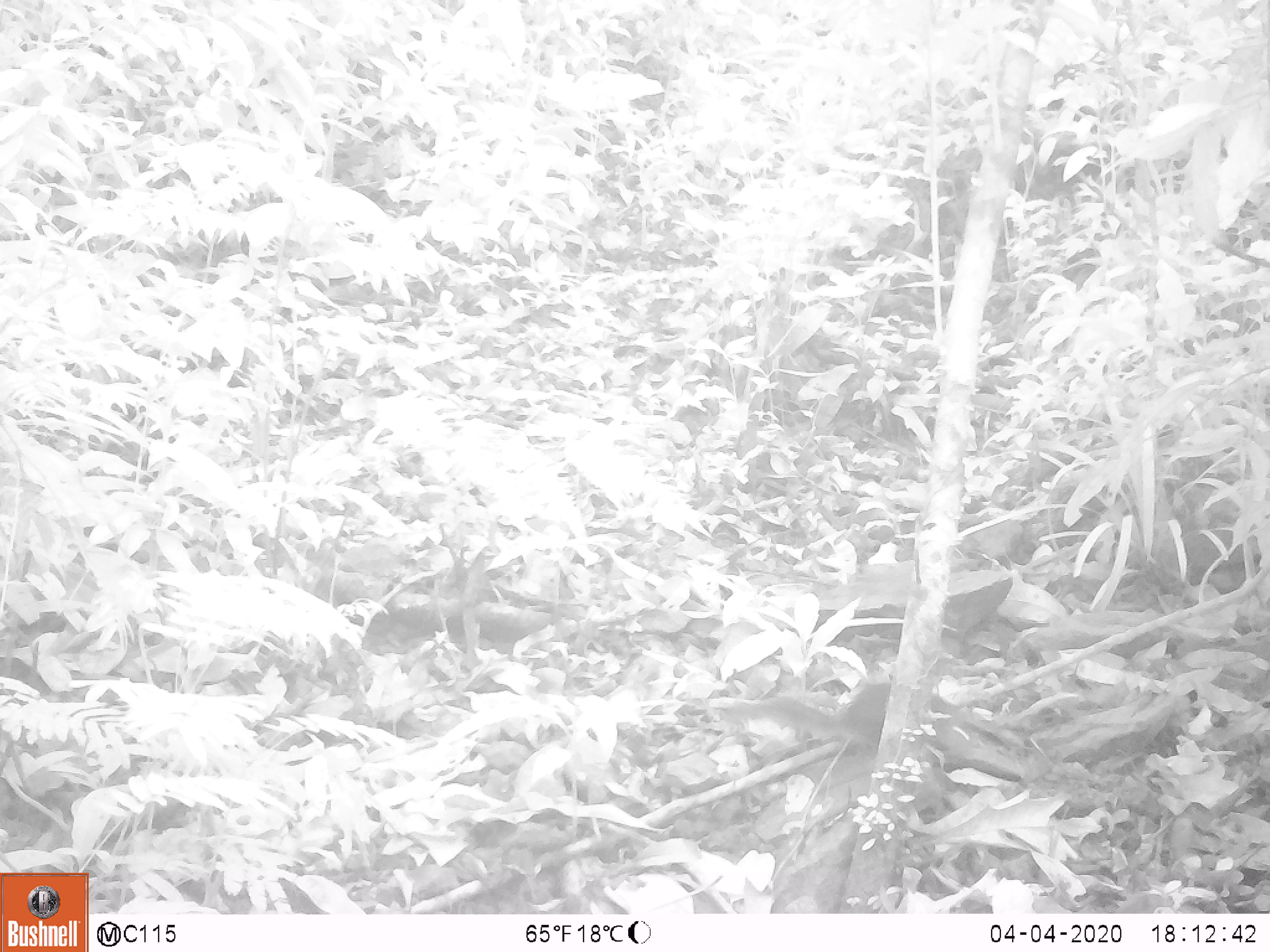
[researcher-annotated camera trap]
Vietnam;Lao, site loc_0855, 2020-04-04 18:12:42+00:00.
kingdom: Animalia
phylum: Chordata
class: Mammalia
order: Rodentia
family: Sciuridae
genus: Dremomys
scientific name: Dremomys rufigenis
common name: red-cheeked squirrel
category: red cheeked squirrel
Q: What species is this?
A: Red cheeked squirrel (red-cheeked squirrel) (Dremomys rufigenis).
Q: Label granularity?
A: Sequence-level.